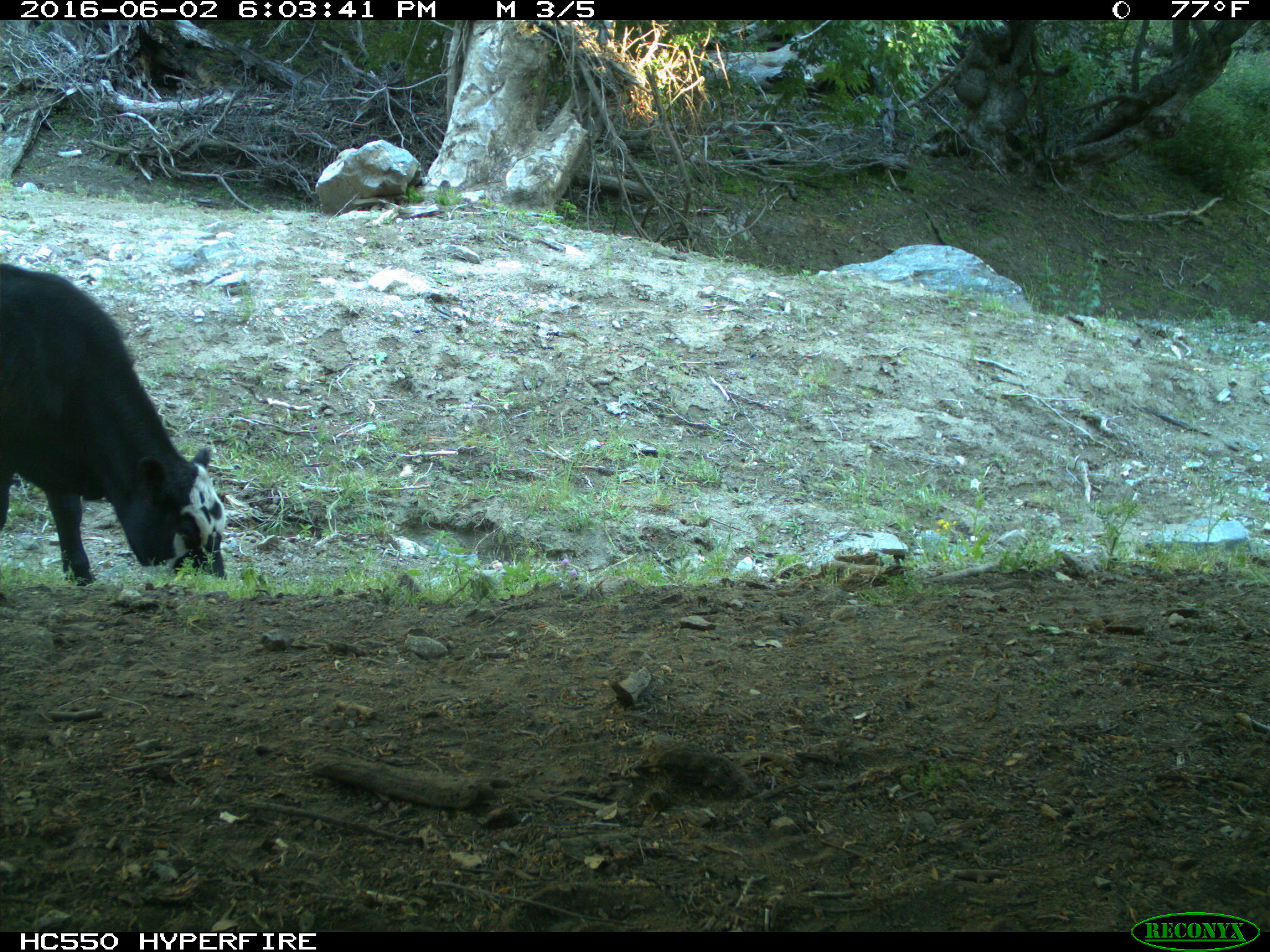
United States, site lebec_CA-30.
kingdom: Animalia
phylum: Chordata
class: Mammalia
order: Artiodactyla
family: Bovidae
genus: Bos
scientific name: Bos taurus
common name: domestic cow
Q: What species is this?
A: Bos taurus (domestic cow).